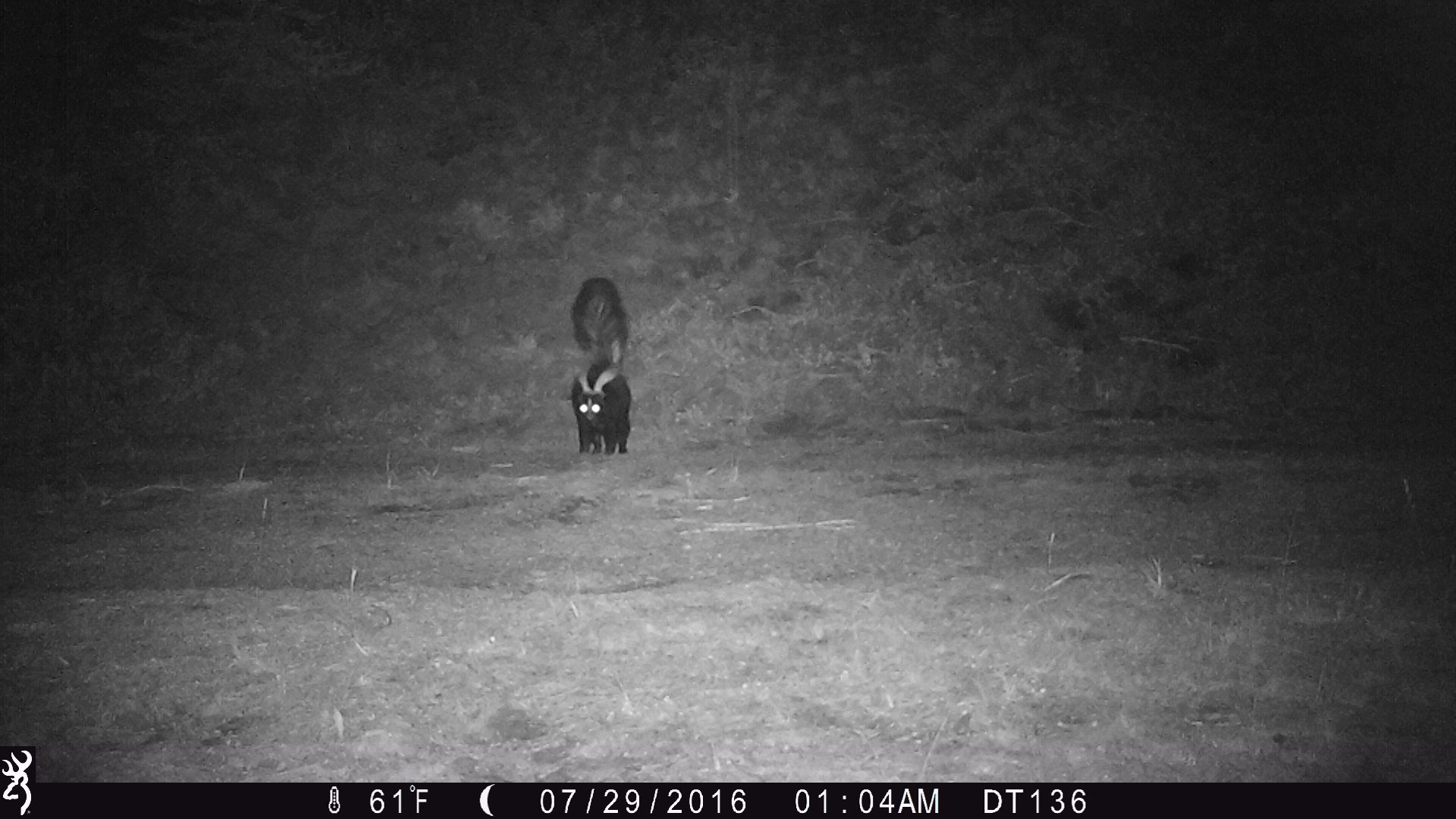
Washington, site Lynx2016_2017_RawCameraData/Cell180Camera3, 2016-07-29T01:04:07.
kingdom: Animalia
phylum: Chordata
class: Mammalia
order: Carnivora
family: Mephitidae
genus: Mephitis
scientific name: Mephitis mephitis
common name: striped skunk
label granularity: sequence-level